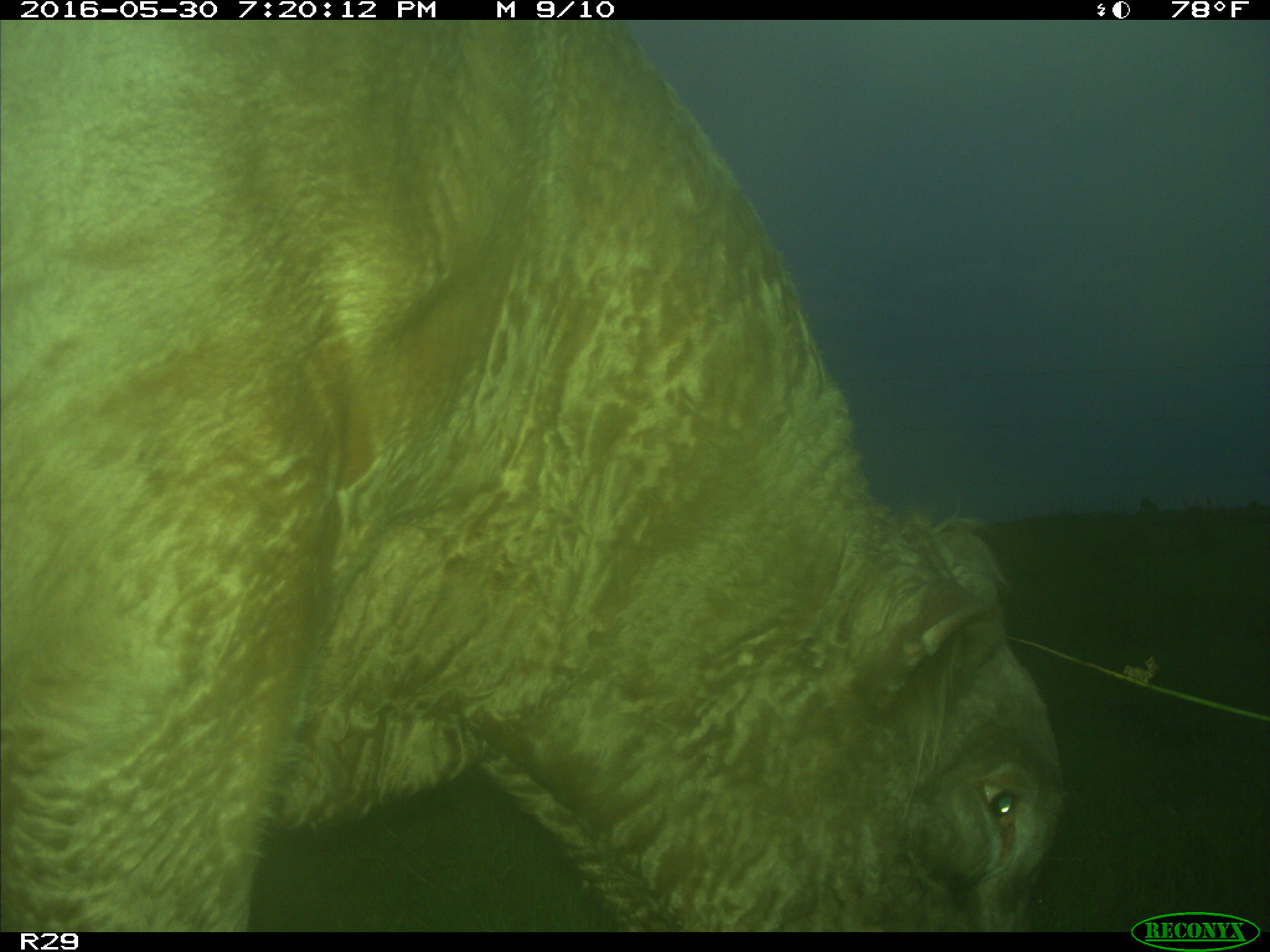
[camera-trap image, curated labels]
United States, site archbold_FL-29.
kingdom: Animalia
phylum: Chordata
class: Mammalia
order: Artiodactyla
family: Bovidae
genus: Bos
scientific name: Bos taurus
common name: domestic cow